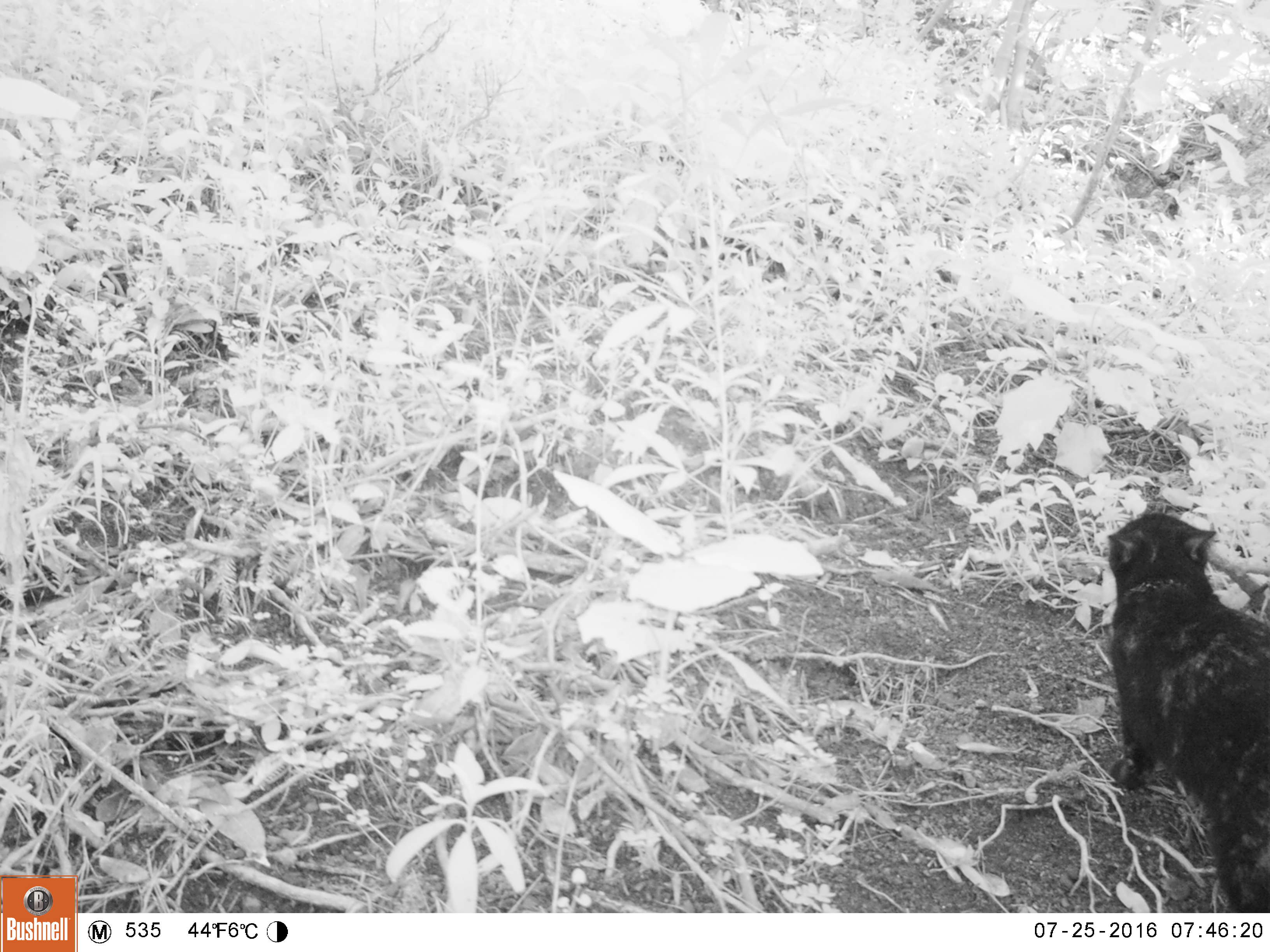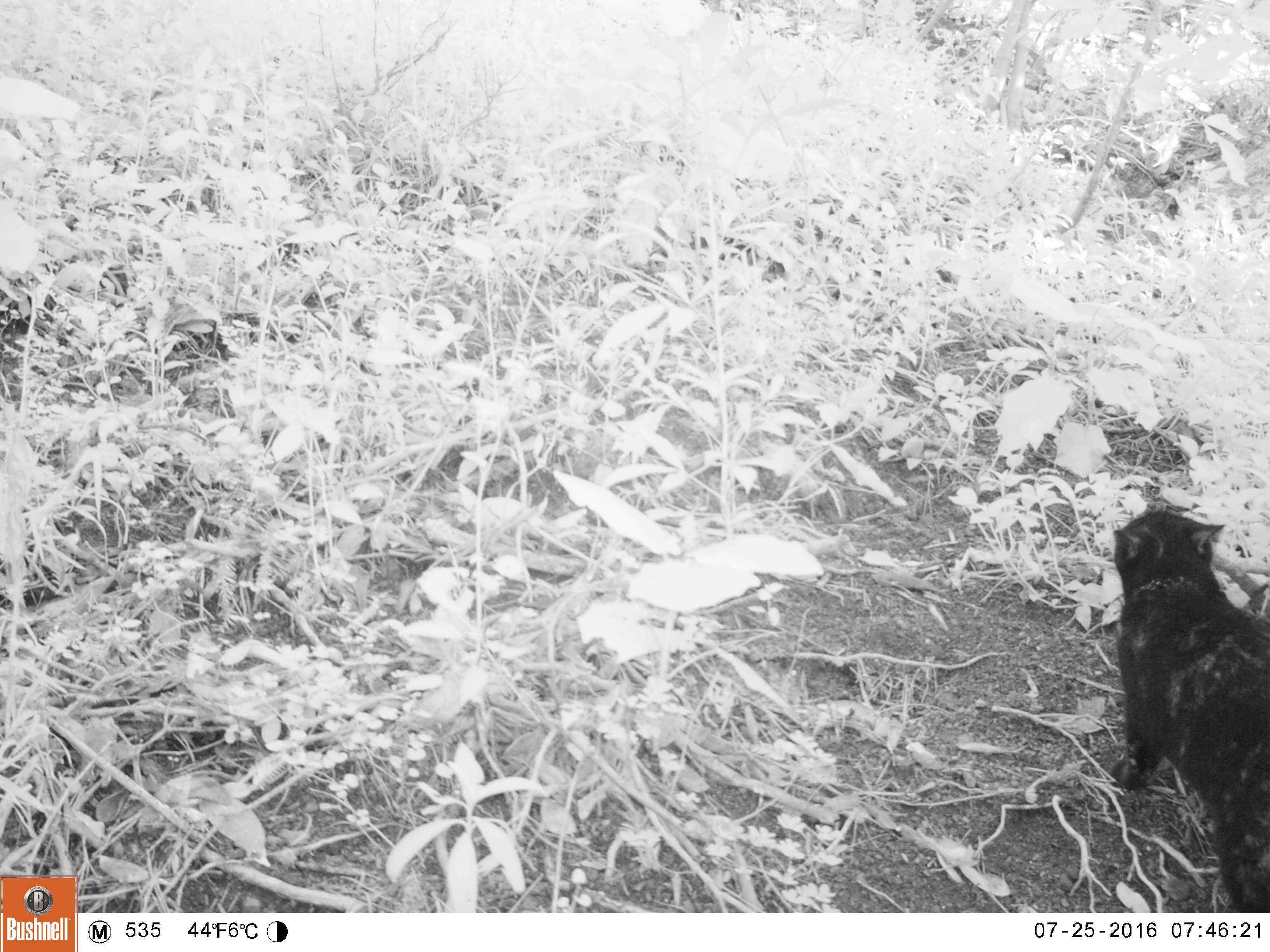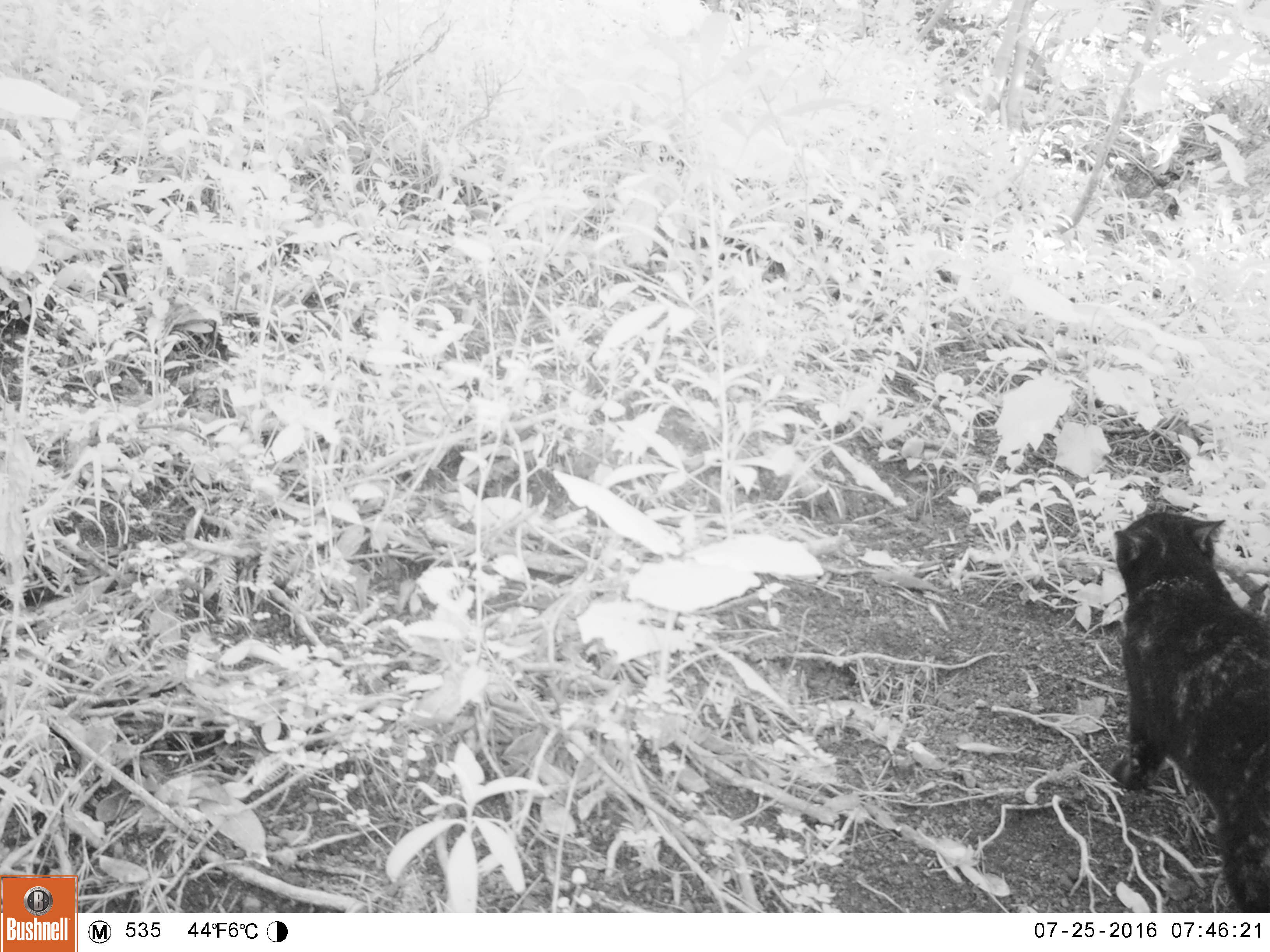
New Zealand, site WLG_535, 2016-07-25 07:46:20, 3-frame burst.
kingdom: Animalia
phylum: Chordata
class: Mammalia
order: Carnivora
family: Felidae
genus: Felis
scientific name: Felis catus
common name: domestic cat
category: cat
Cat (domestic cat) (Felis catus).